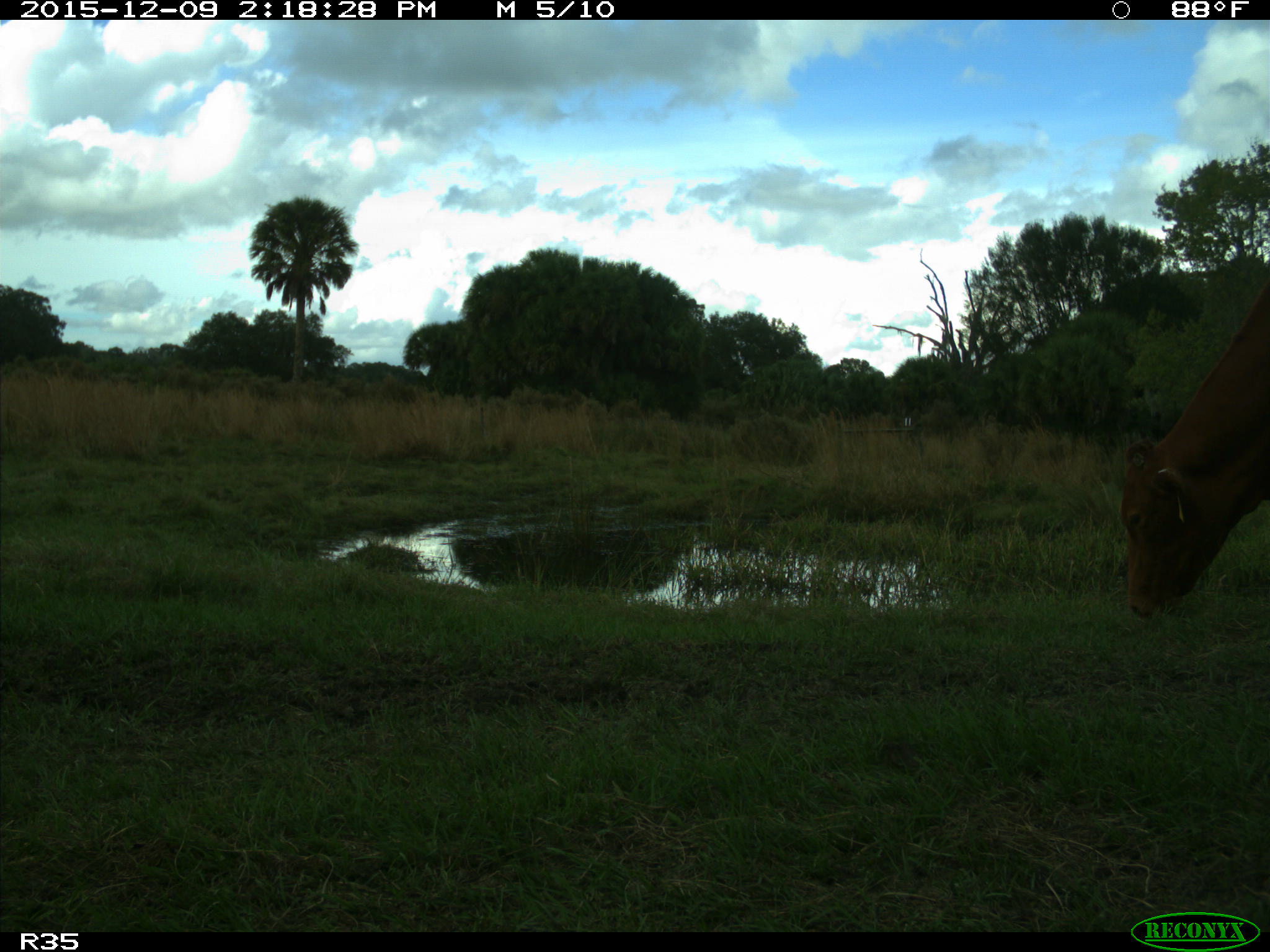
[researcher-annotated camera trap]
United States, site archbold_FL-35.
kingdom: Animalia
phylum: Chordata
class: Mammalia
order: Artiodactyla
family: Bovidae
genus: Bos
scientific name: Bos taurus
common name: domestic cow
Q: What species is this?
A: Bos taurus (domestic cow).